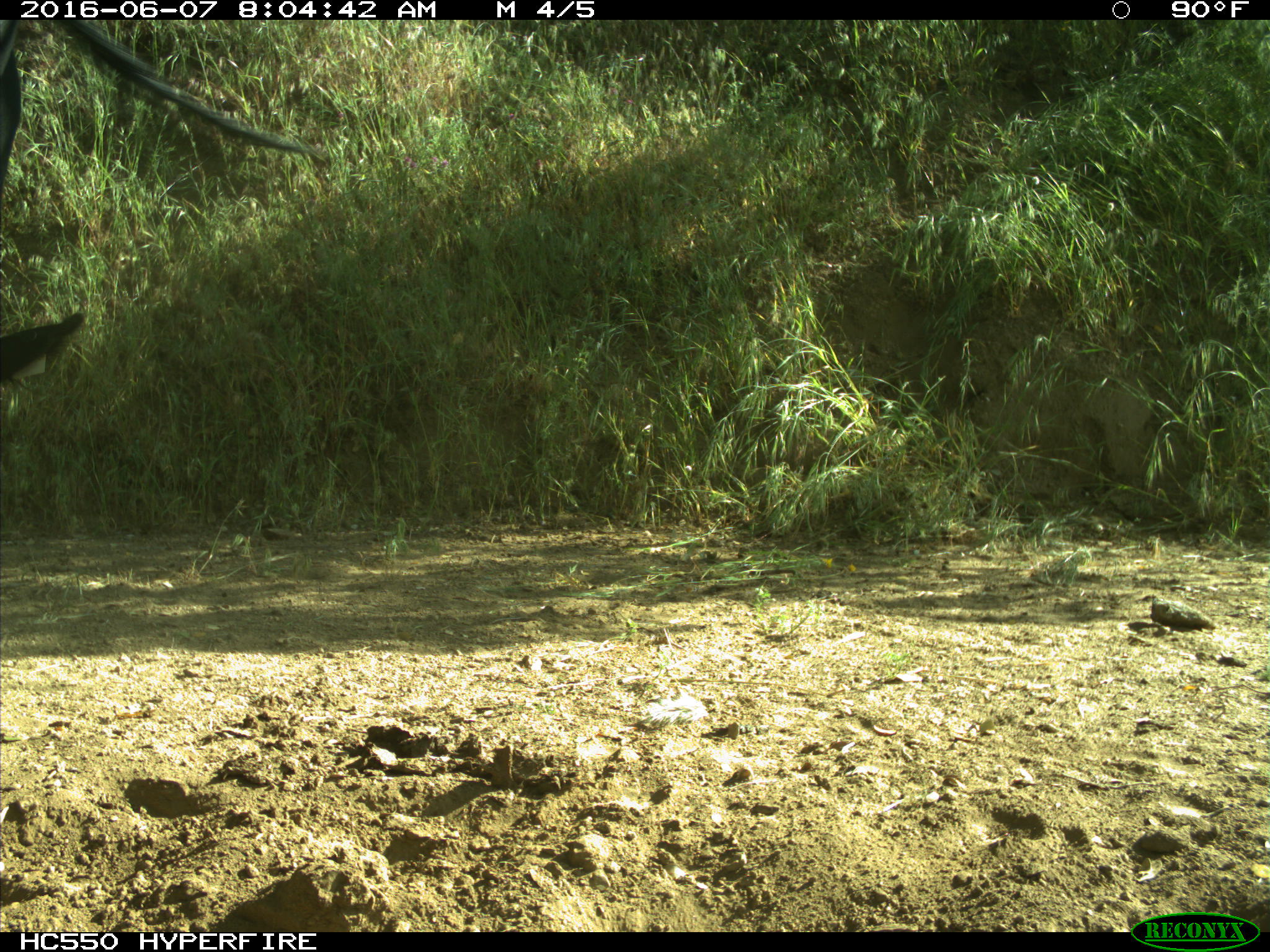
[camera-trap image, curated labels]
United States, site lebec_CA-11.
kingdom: Animalia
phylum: Chordata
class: Mammalia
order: Artiodactyla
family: Bovidae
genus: Bos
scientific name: Bos taurus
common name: domestic cow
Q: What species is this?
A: Bos taurus (domestic cow).